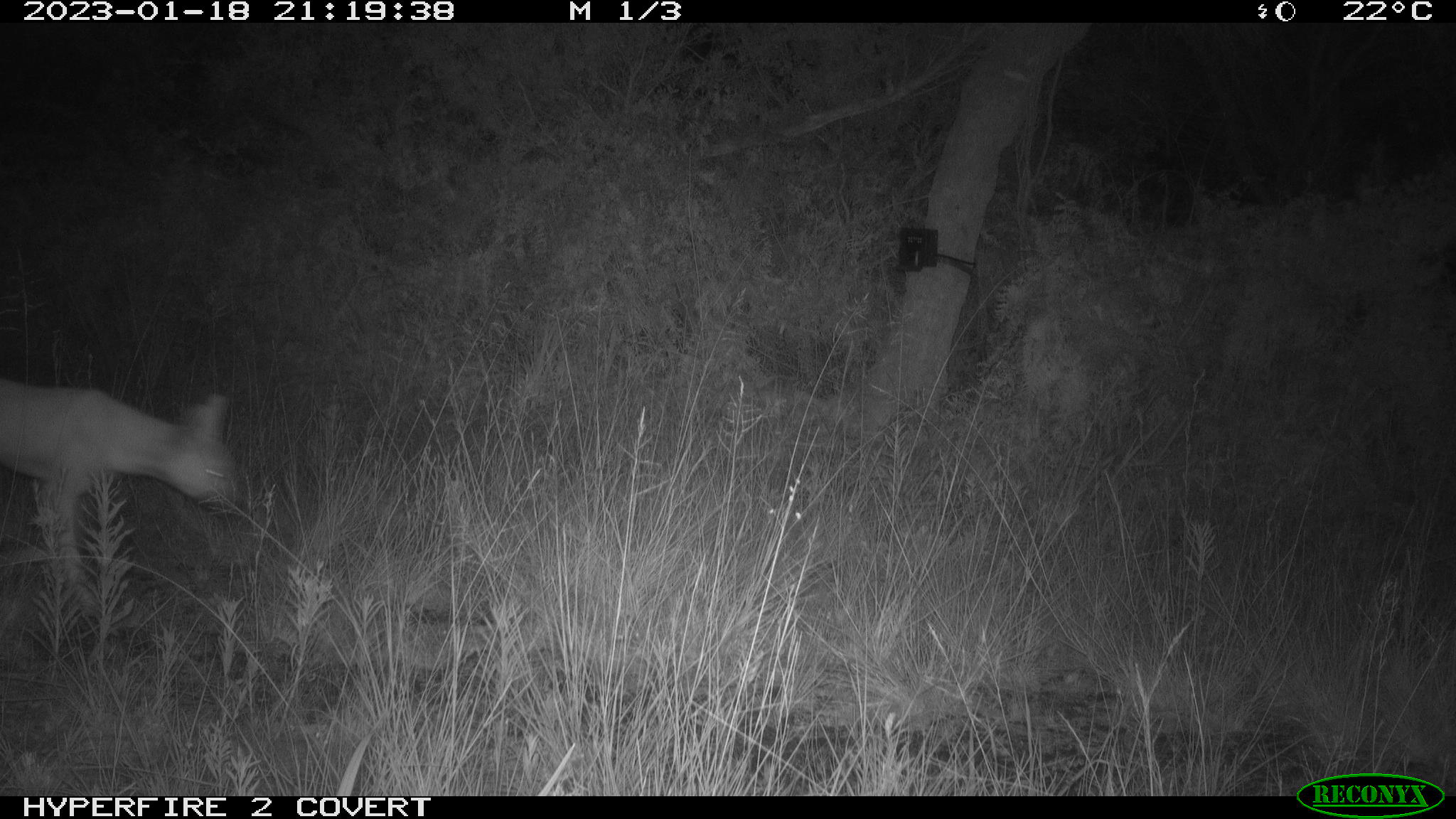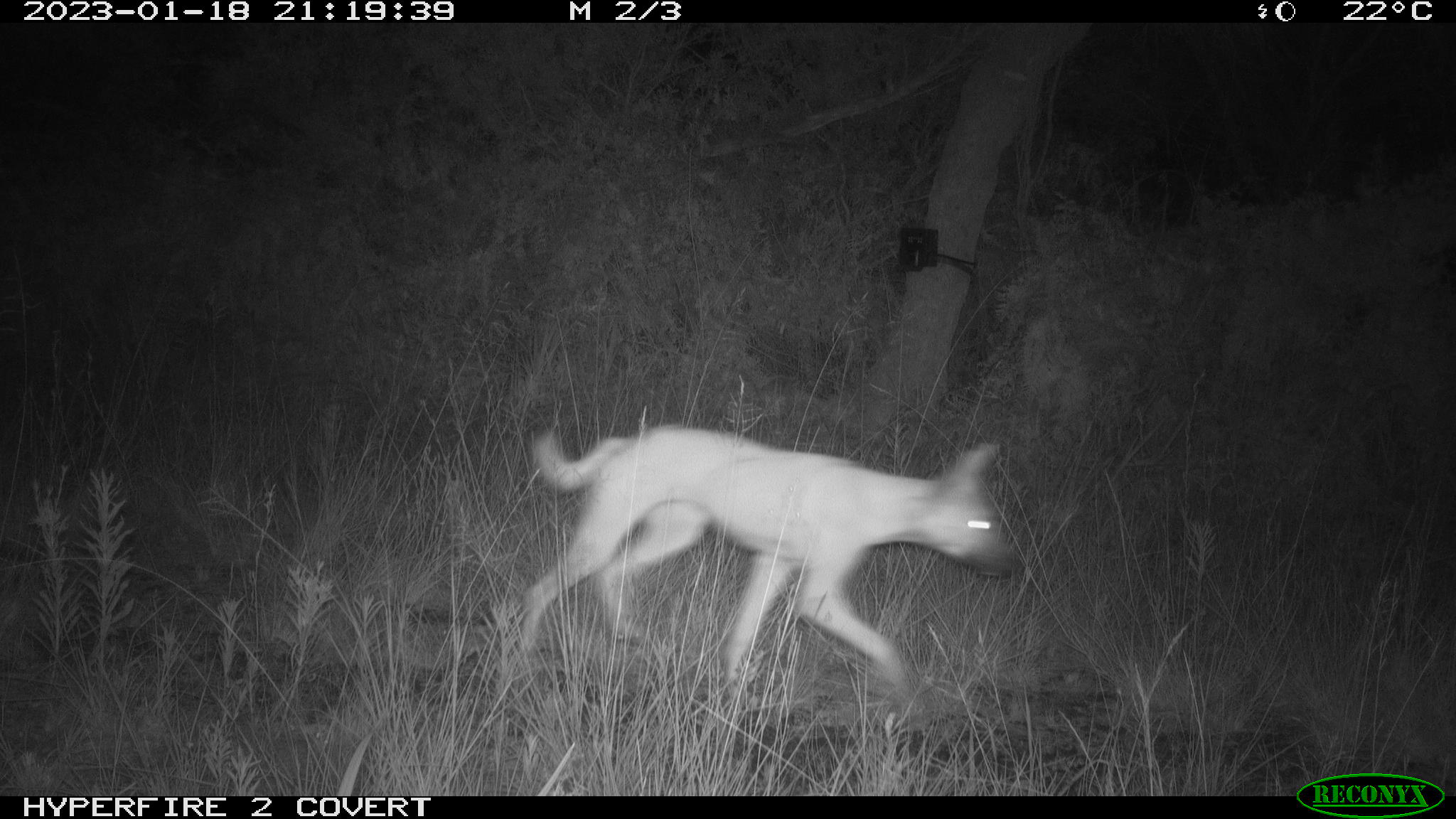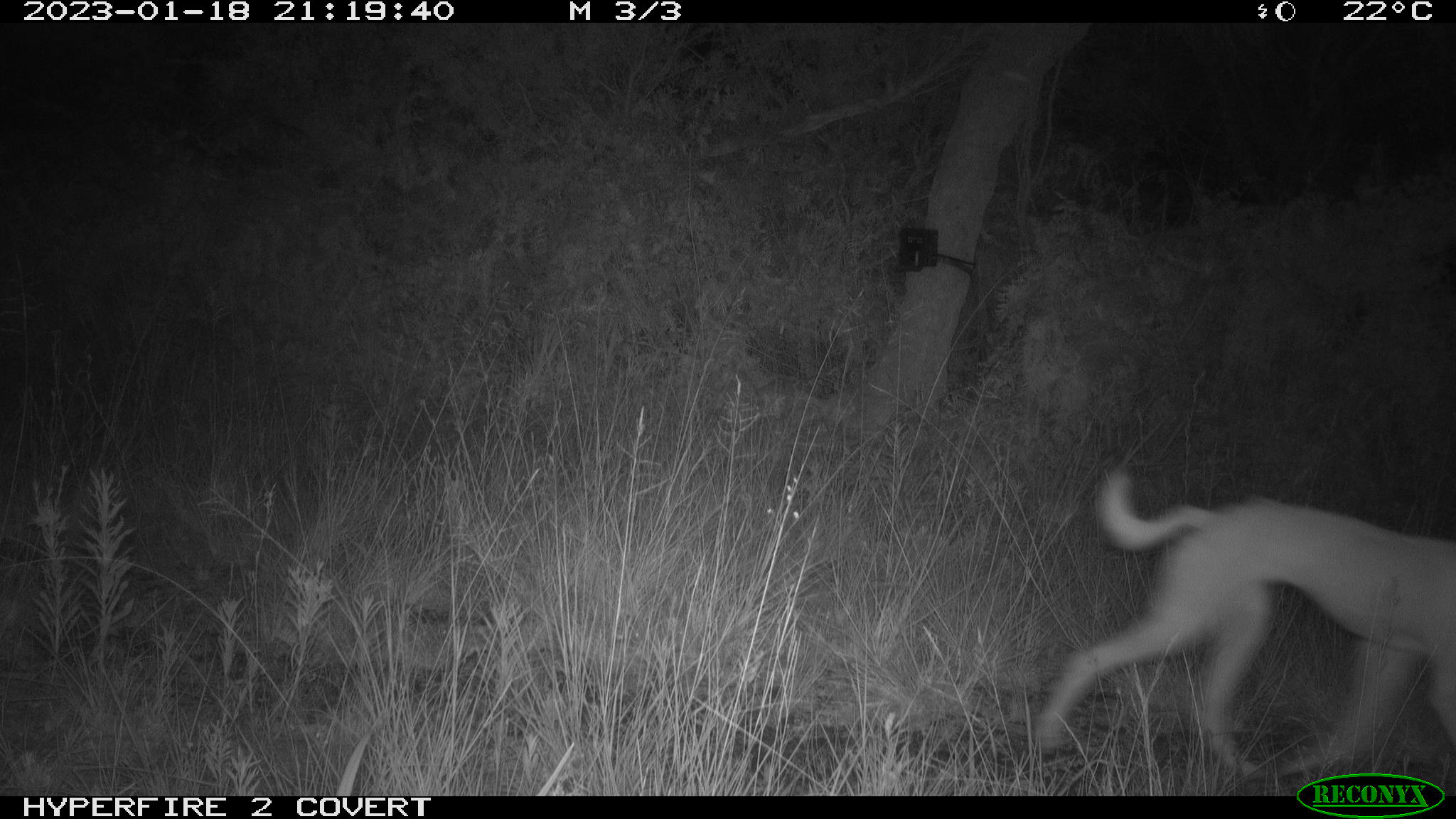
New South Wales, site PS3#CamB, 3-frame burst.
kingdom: Animalia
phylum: Chordata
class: Mammalia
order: Carnivora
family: Canidae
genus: Canis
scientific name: Canis familiaris dingo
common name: dingo